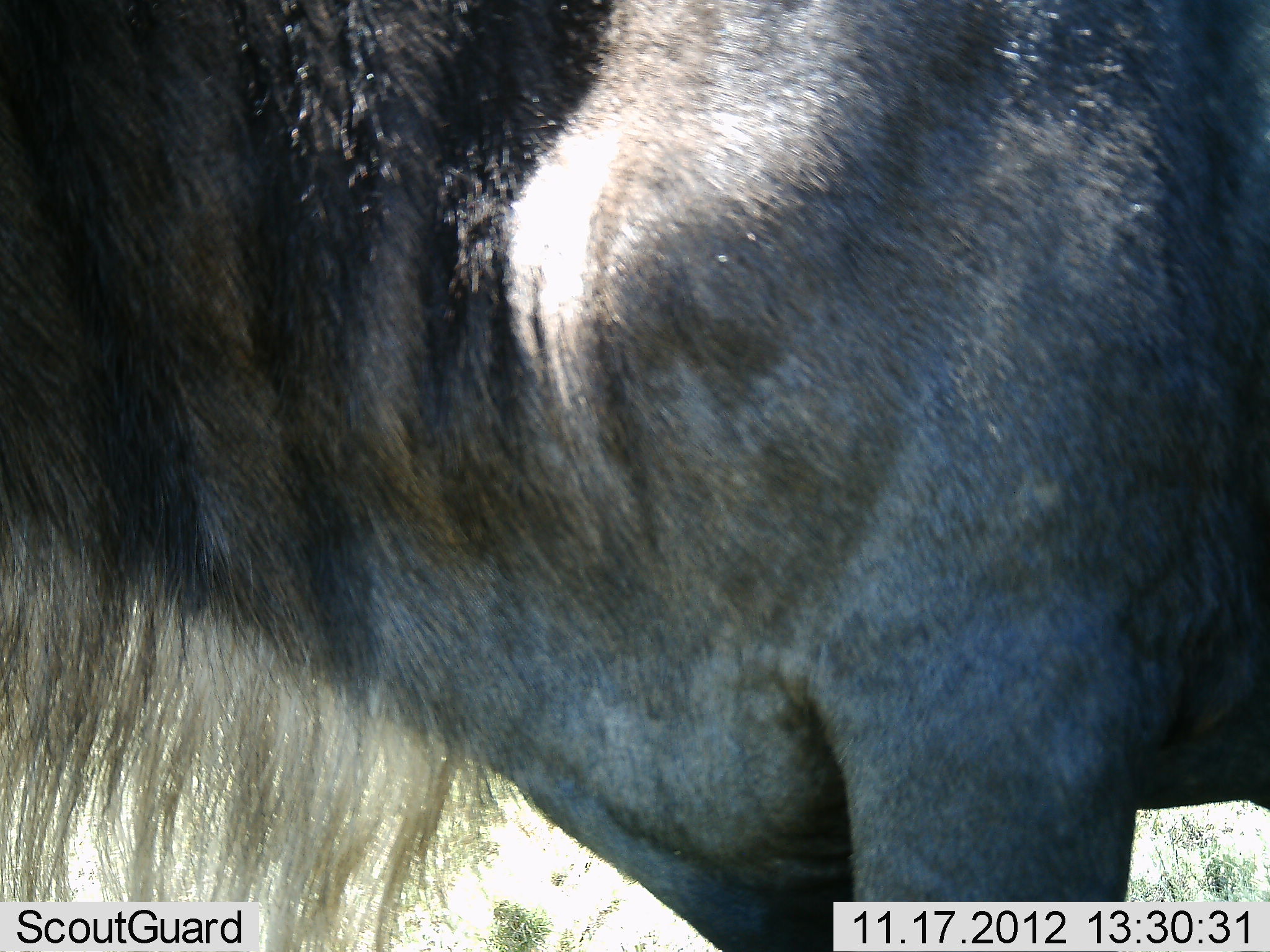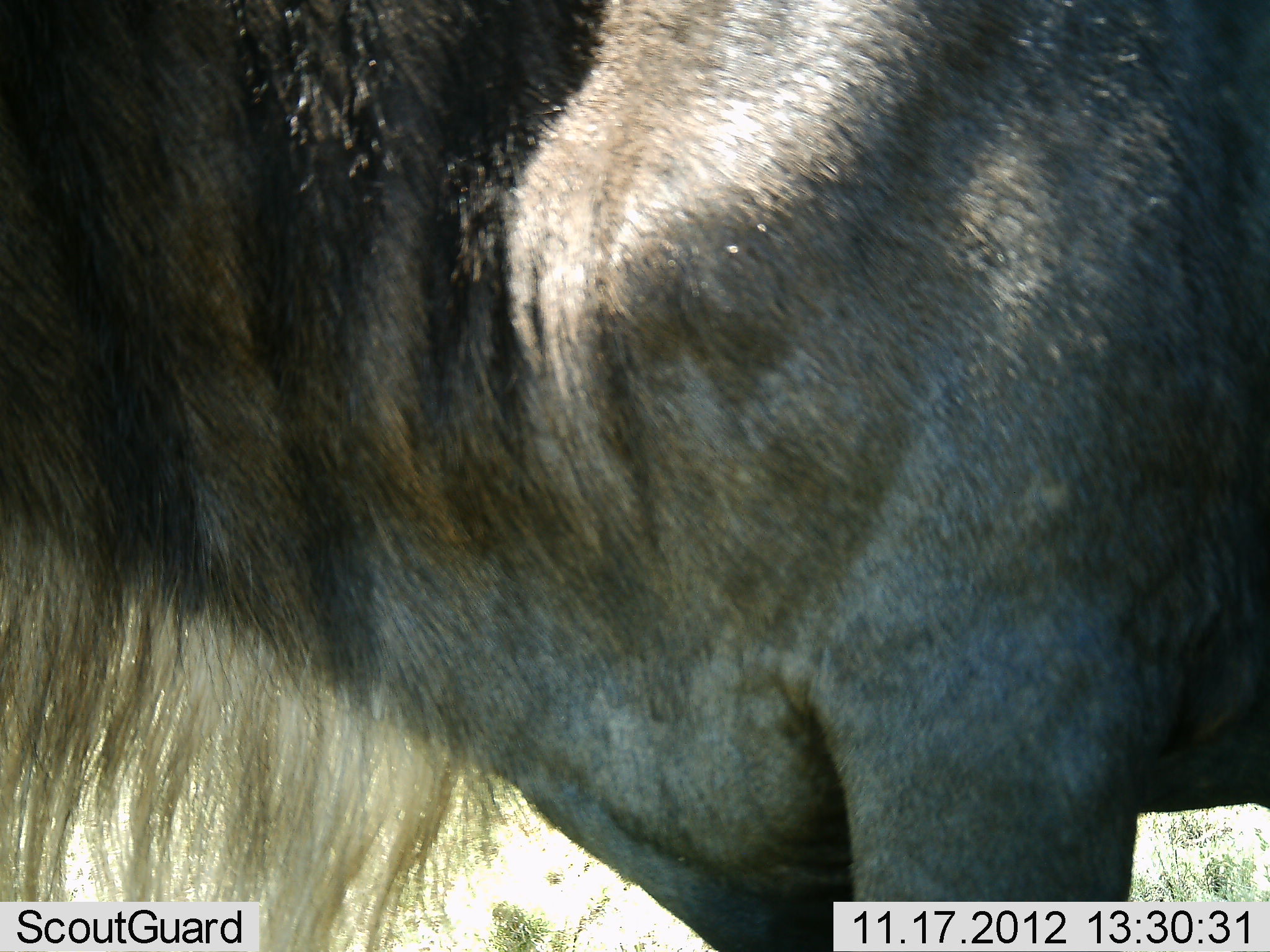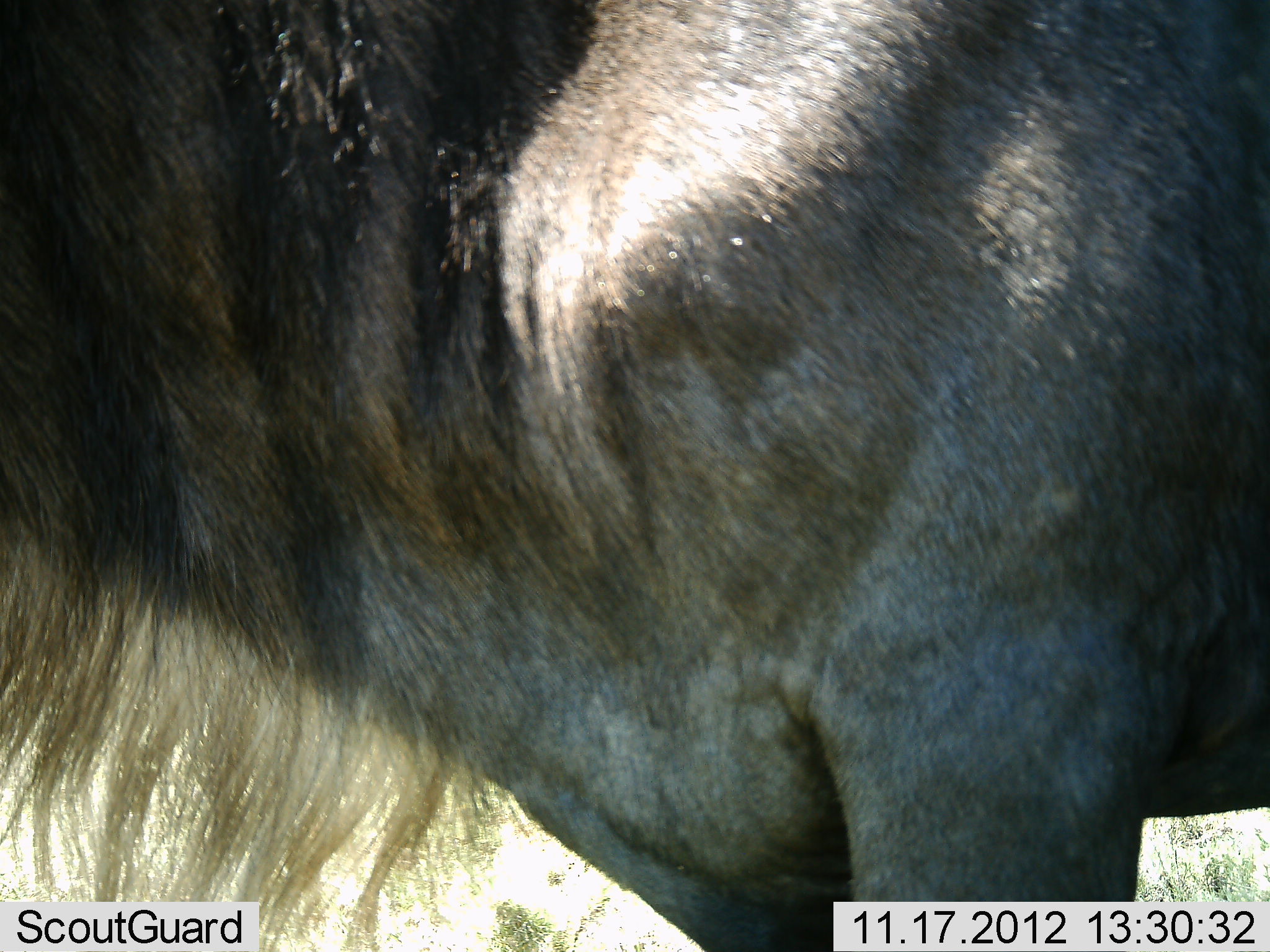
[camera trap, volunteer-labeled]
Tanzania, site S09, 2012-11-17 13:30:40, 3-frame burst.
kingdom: Animalia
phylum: Chordata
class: Mammalia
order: Artiodactyla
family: Bovidae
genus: Connochaetes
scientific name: Connochaetes taurinus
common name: blue wildebeest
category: wildebeest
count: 1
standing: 100%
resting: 0%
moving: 0%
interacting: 0%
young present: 0%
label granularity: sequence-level